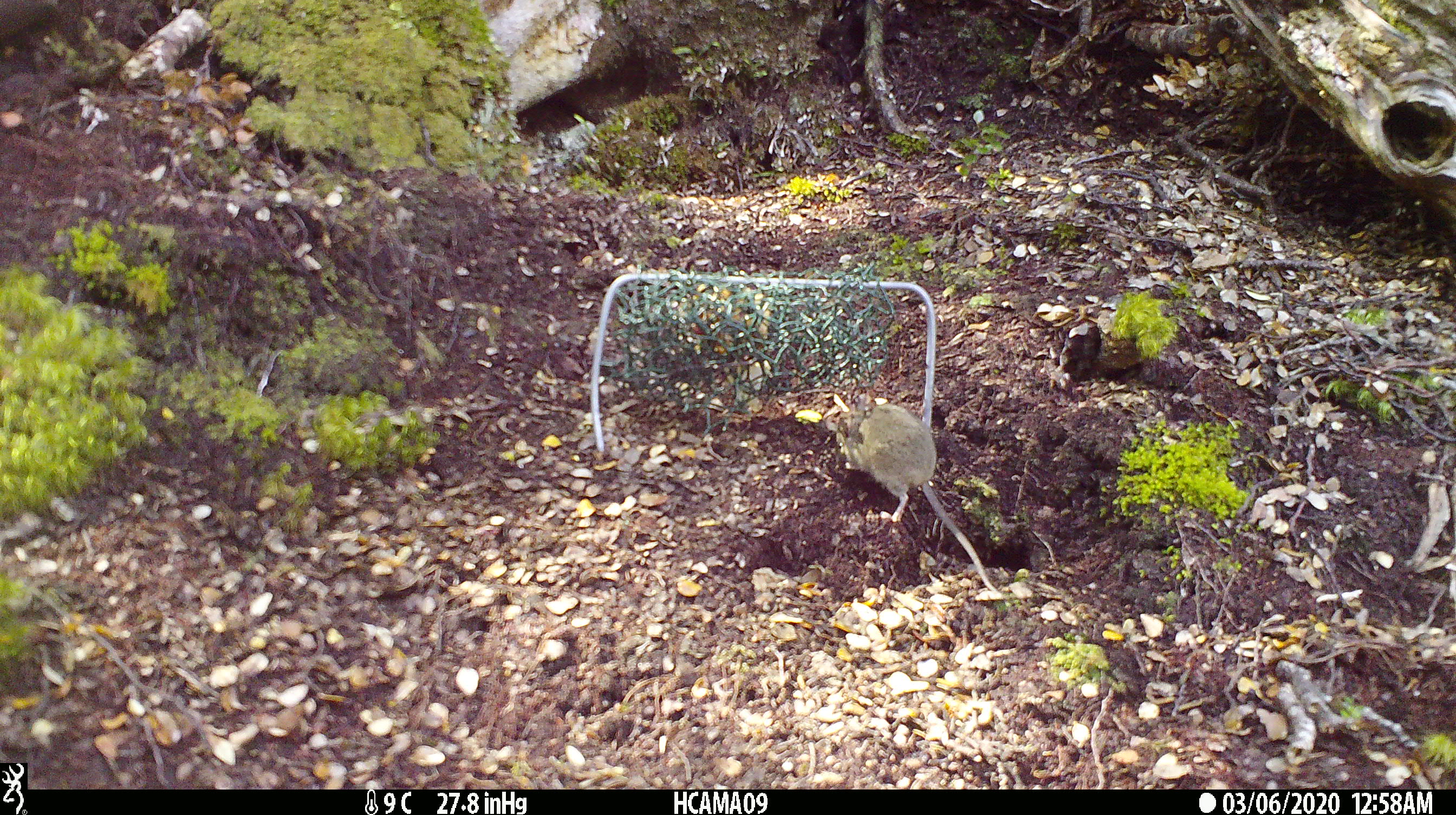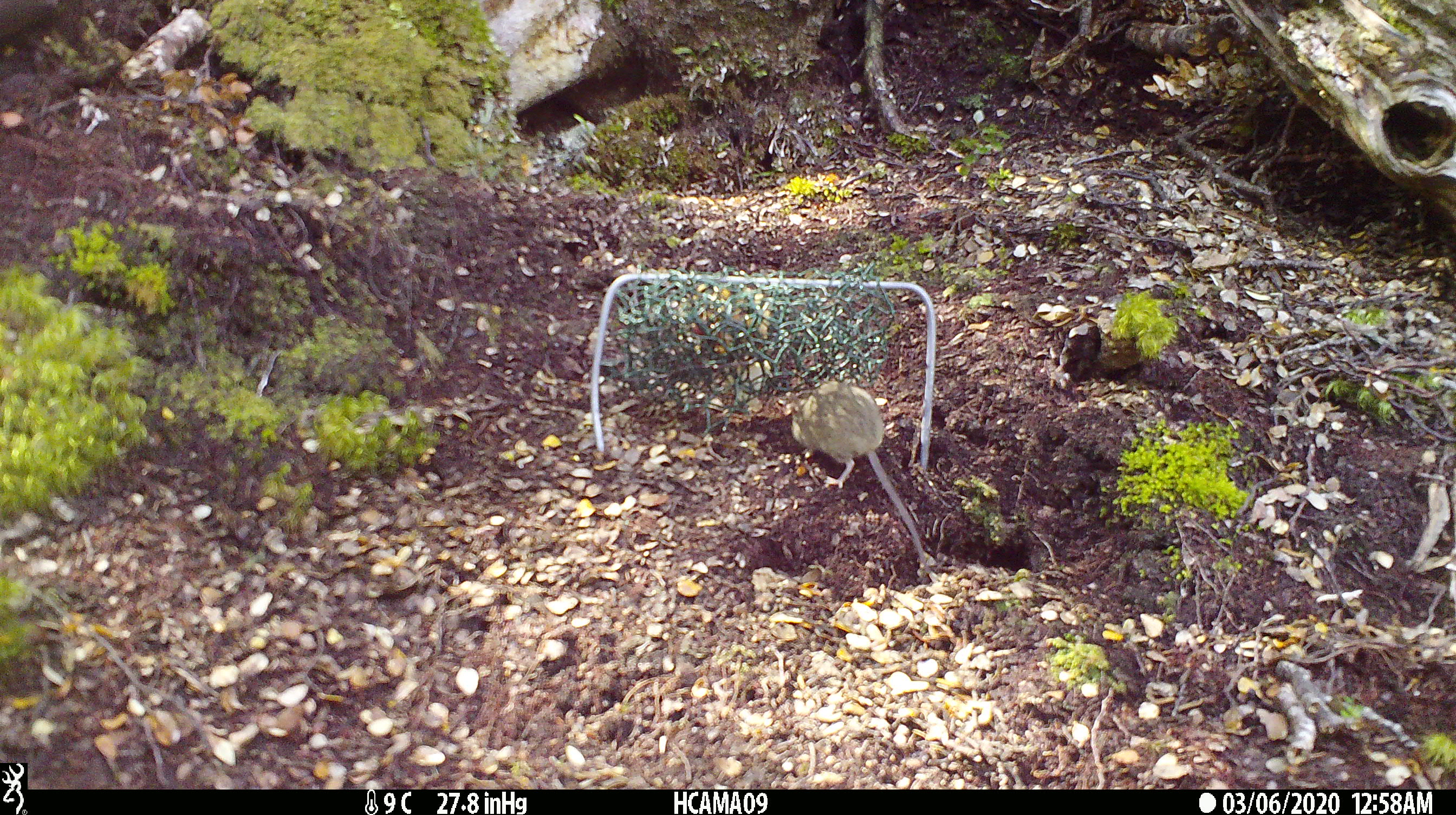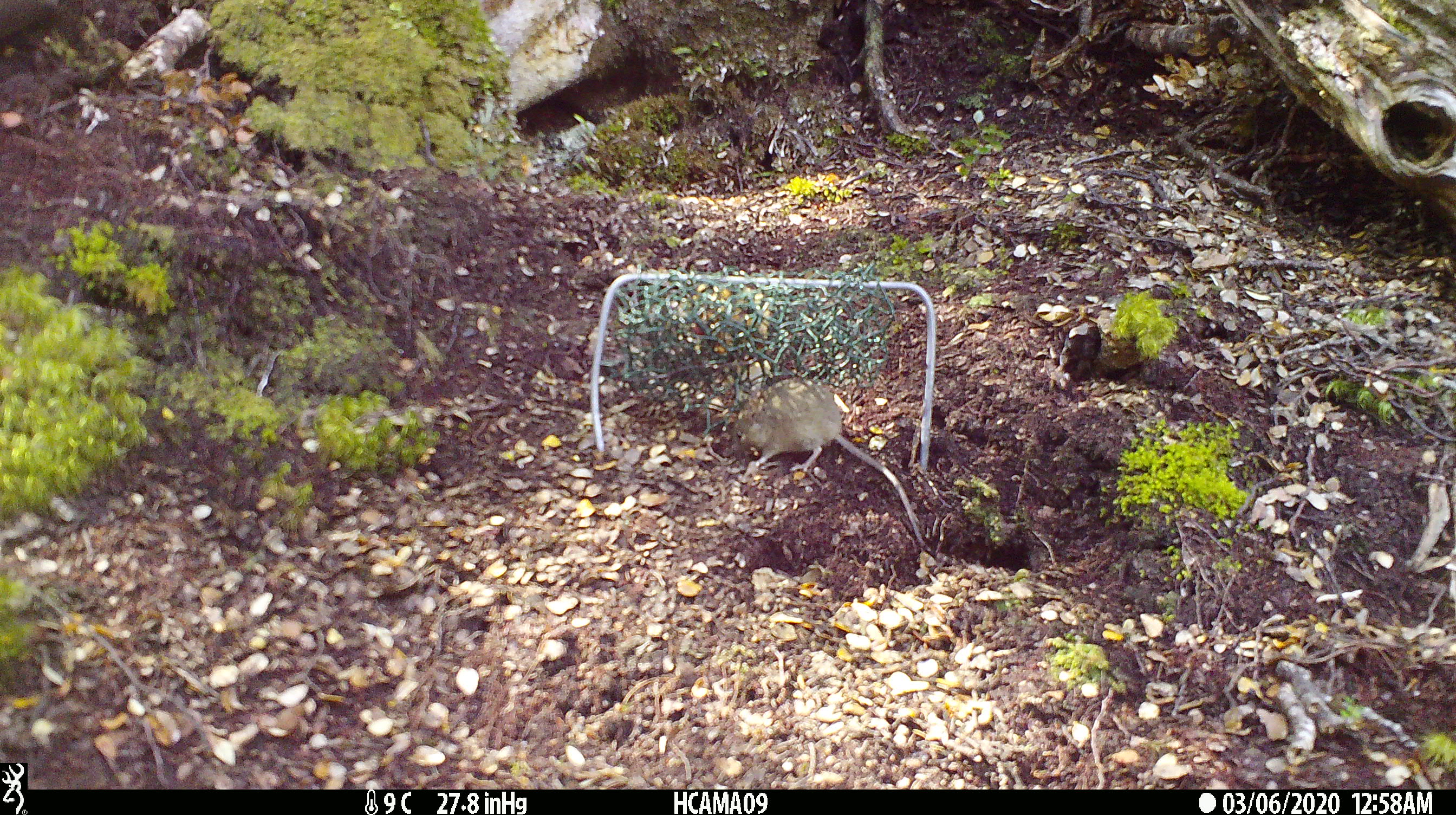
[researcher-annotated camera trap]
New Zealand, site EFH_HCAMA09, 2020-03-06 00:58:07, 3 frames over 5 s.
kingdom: Animalia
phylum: Chordata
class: Mammalia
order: Rodentia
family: Muridae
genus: Mus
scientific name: Mus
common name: mouse